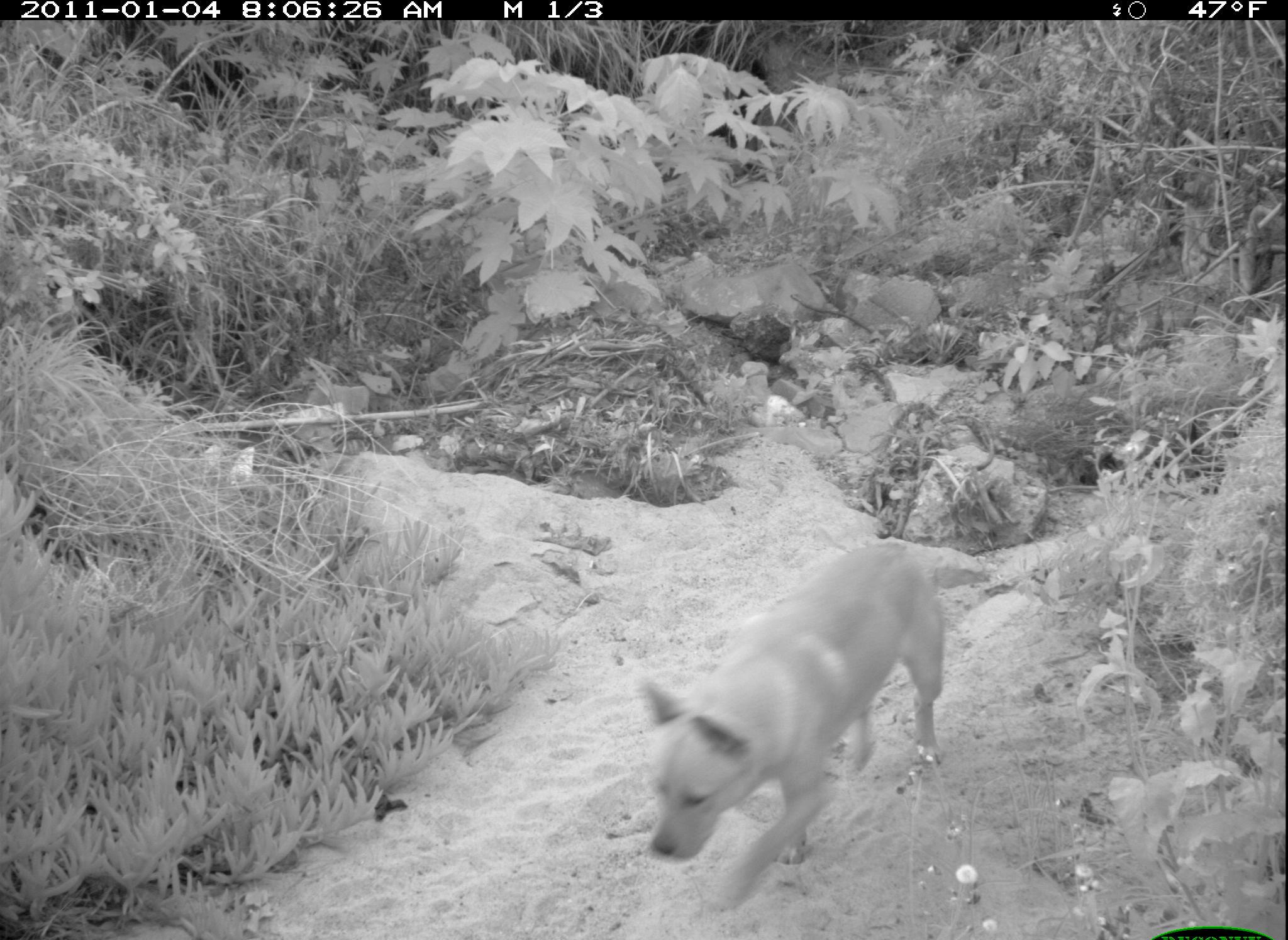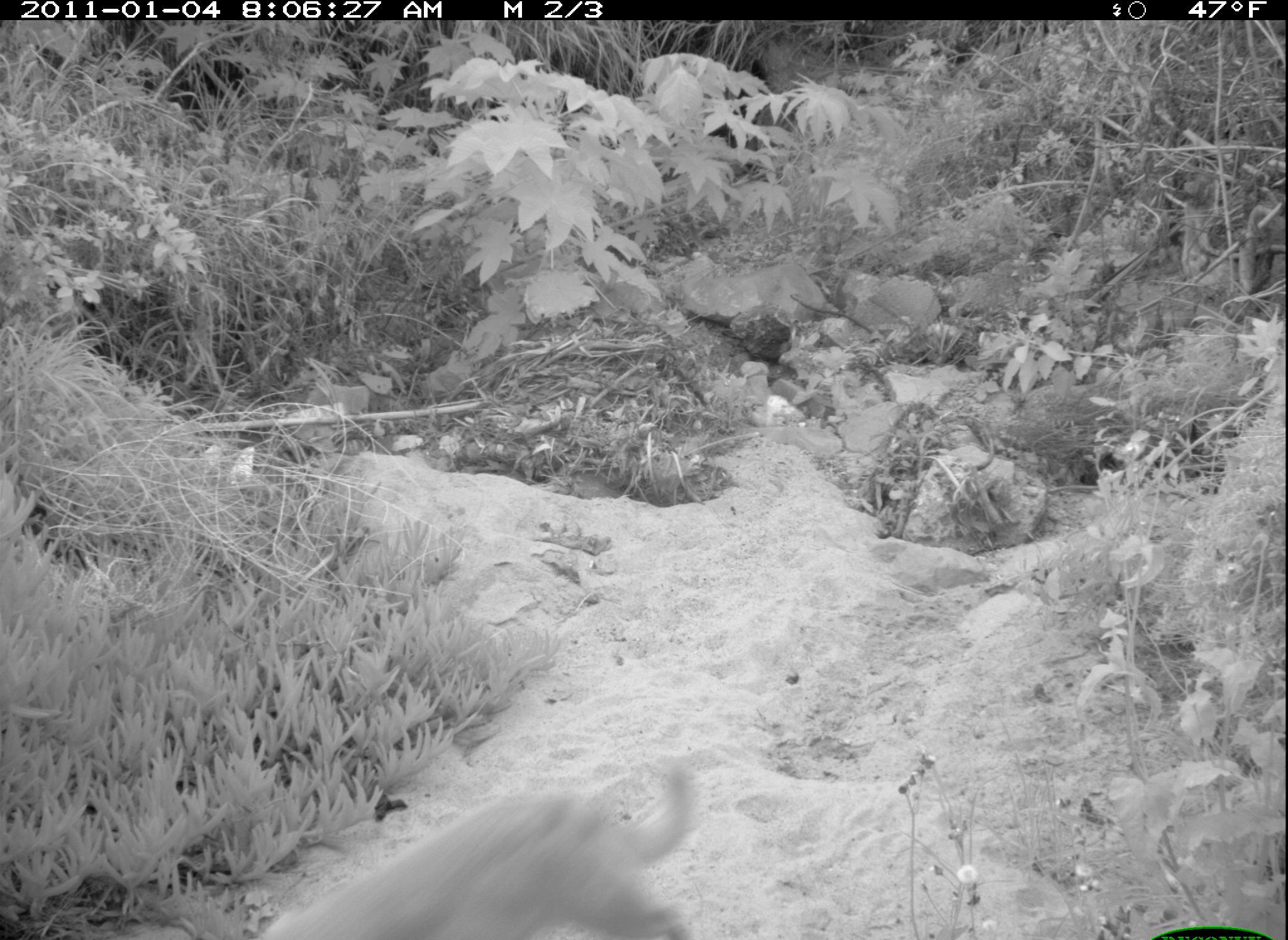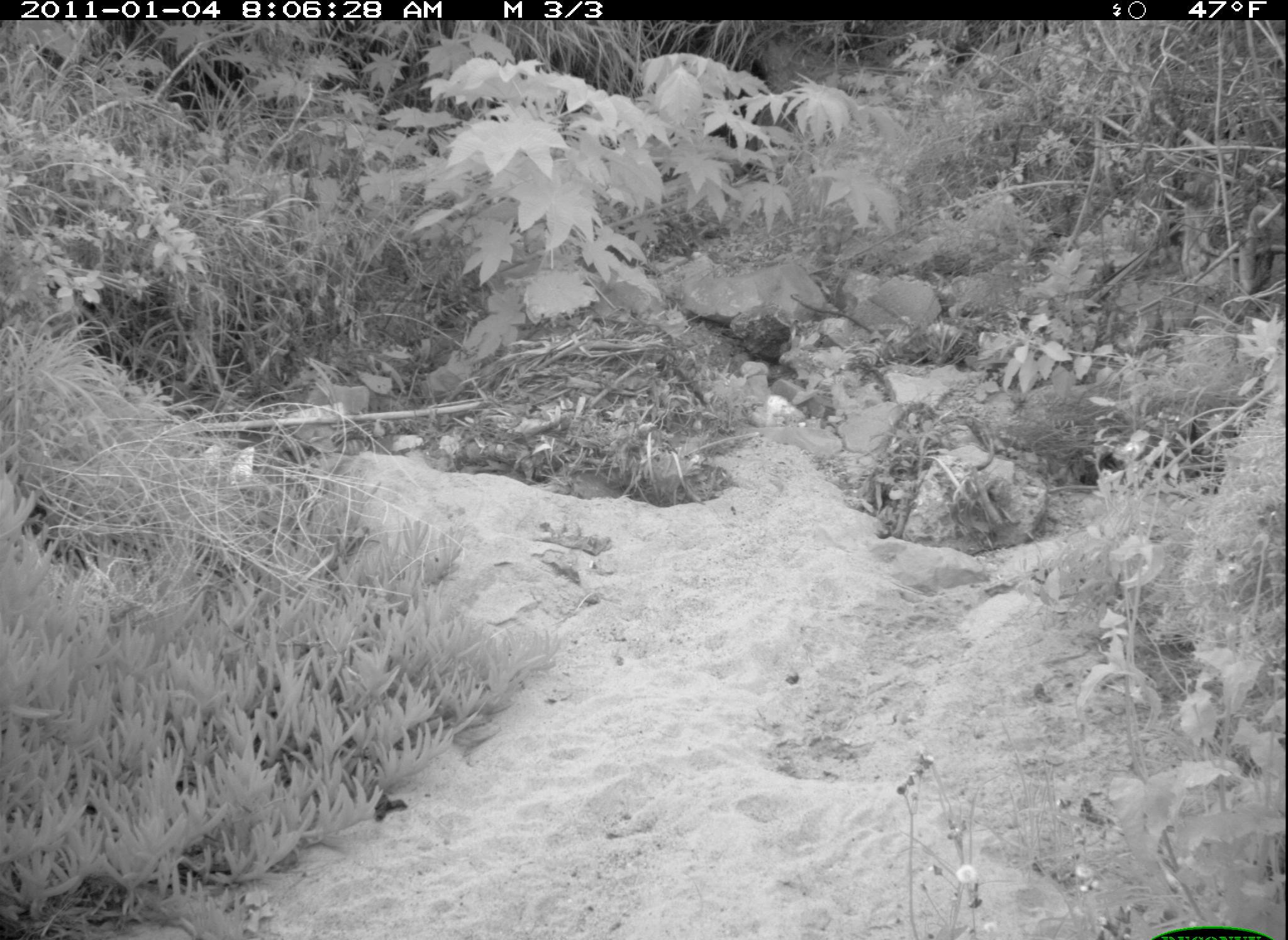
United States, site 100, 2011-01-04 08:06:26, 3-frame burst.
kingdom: Animalia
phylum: Chordata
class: Mammalia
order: Carnivora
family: Canidae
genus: Canis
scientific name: Canis familiaris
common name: domestic dog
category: dog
Dog (domestic dog) (Canis familiaris).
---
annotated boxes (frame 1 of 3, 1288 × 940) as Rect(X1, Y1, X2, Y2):
dog: Rect(596, 533, 1018, 913)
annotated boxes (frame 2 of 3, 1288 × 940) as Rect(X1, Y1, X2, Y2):
dog: Rect(237, 754, 702, 936)